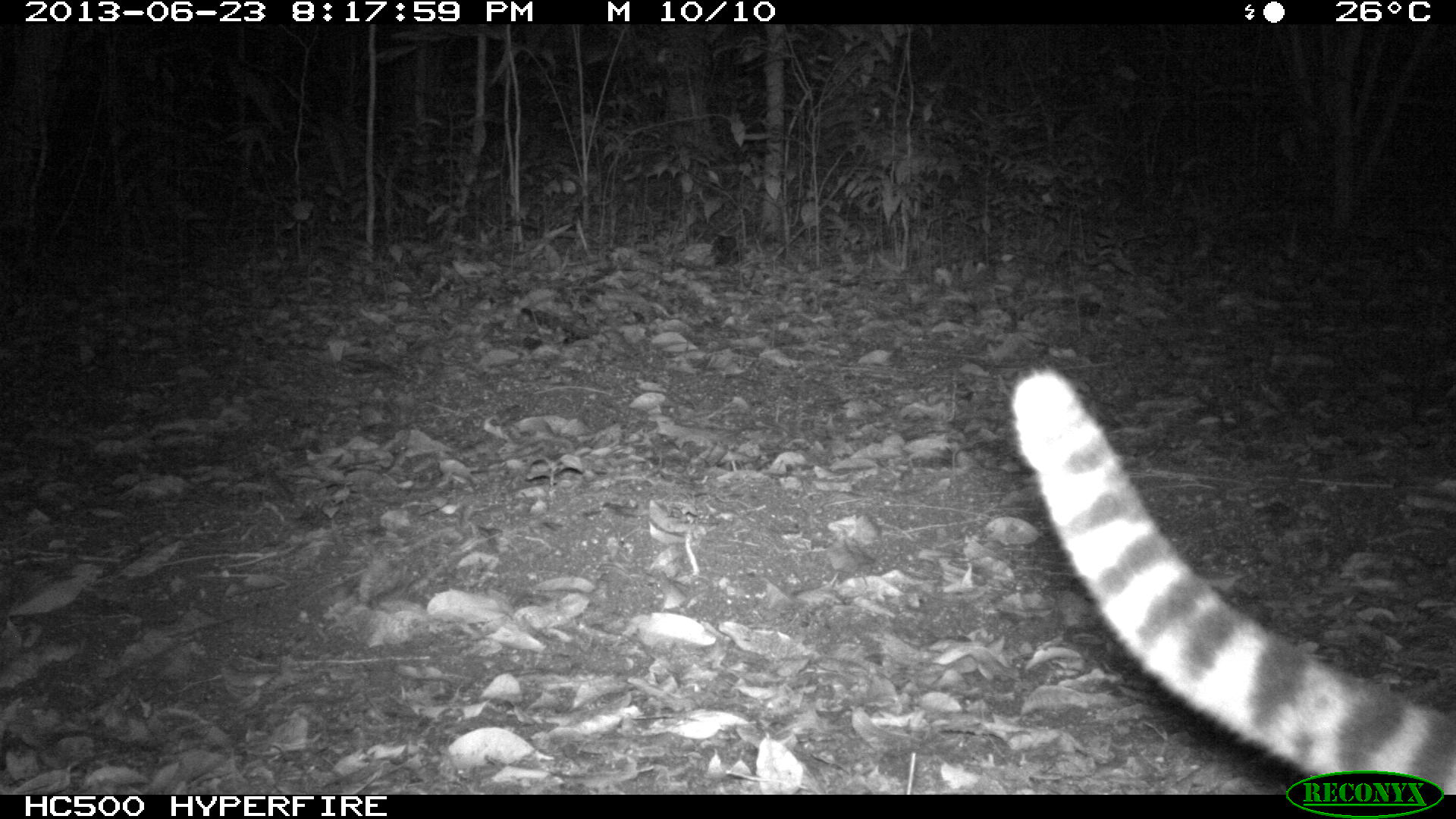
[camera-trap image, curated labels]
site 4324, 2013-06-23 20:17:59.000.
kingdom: Animalia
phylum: Chordata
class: Mammalia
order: Carnivora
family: Felidae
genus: Leopardus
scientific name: Leopardus wiedii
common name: margay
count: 1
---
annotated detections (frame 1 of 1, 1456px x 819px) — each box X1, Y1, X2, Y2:
leopardus wiedii: 1009, 368, 1454, 793